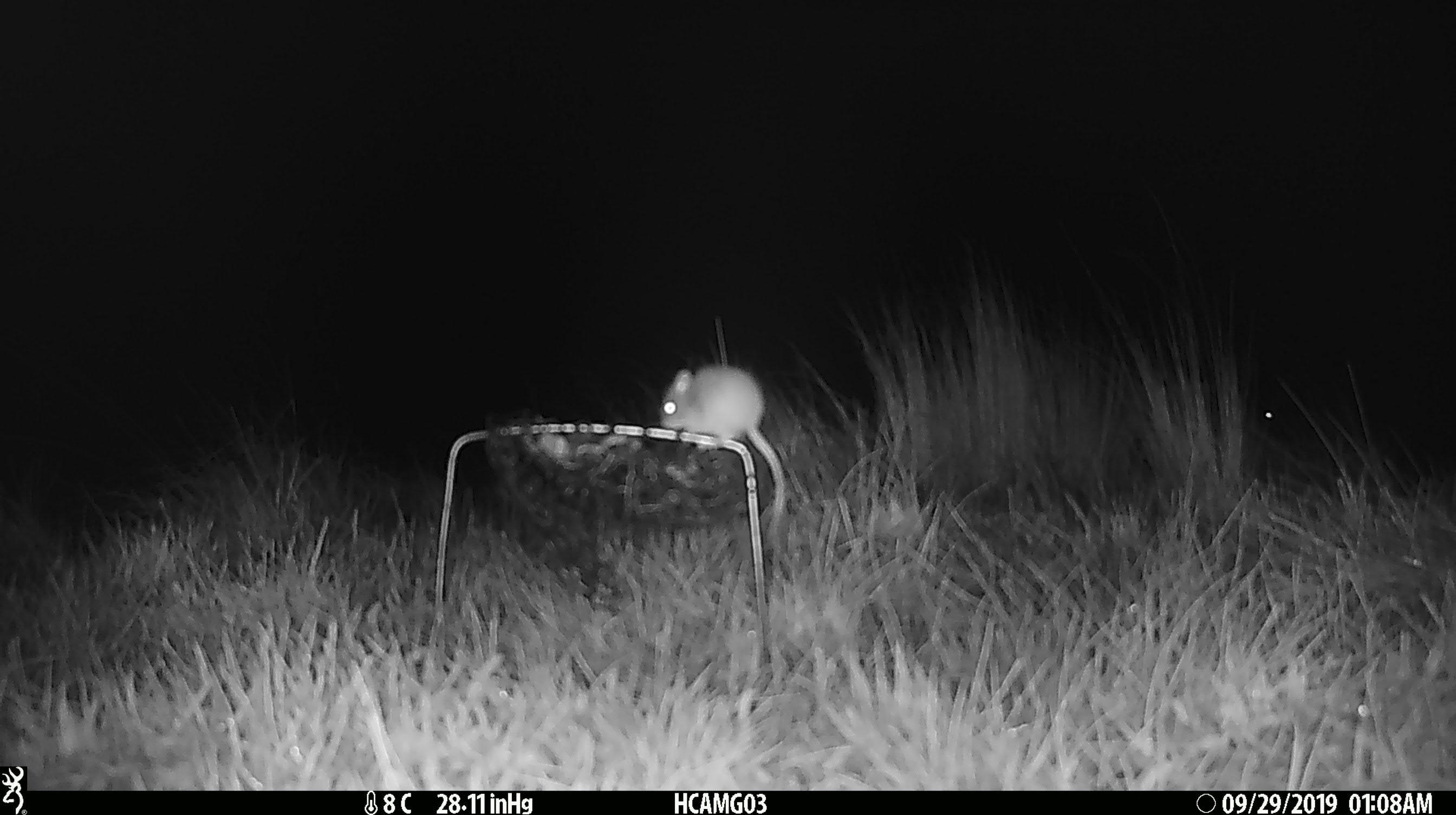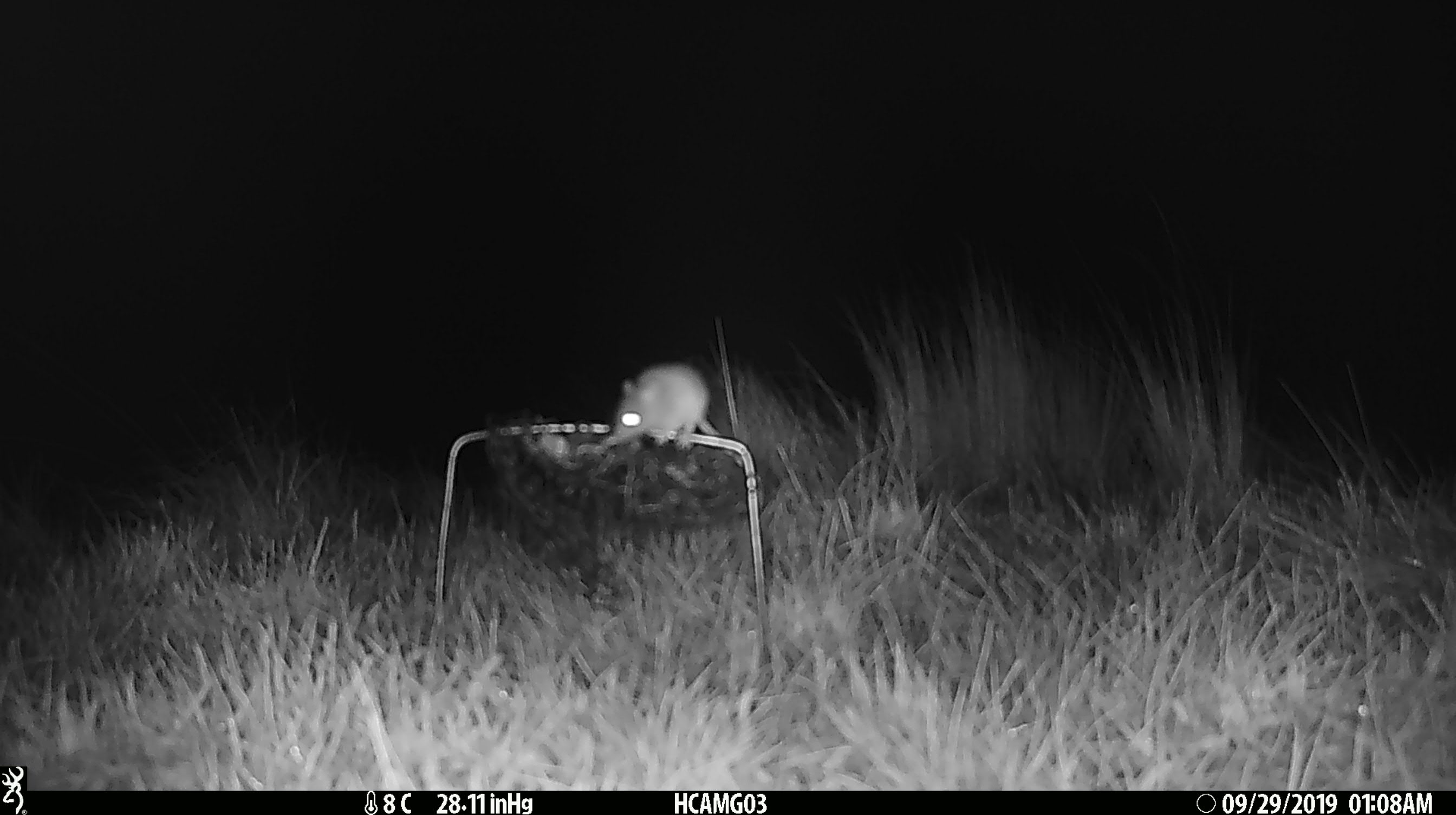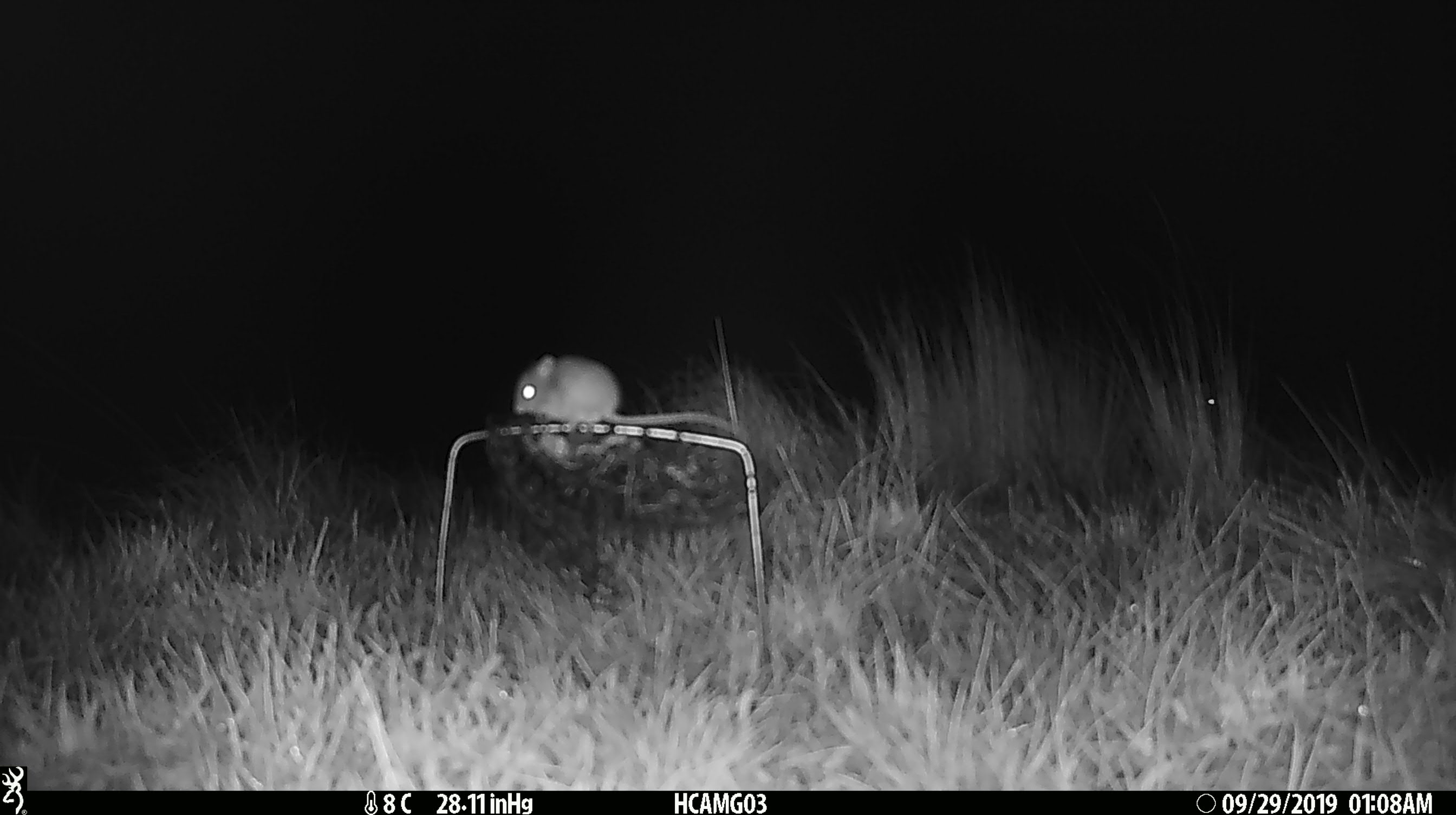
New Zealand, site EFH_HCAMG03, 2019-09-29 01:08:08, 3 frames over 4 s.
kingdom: Animalia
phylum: Chordata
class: Mammalia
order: Rodentia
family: Muridae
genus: Mus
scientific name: Mus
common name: mouse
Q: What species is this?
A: Mouse (Mus).